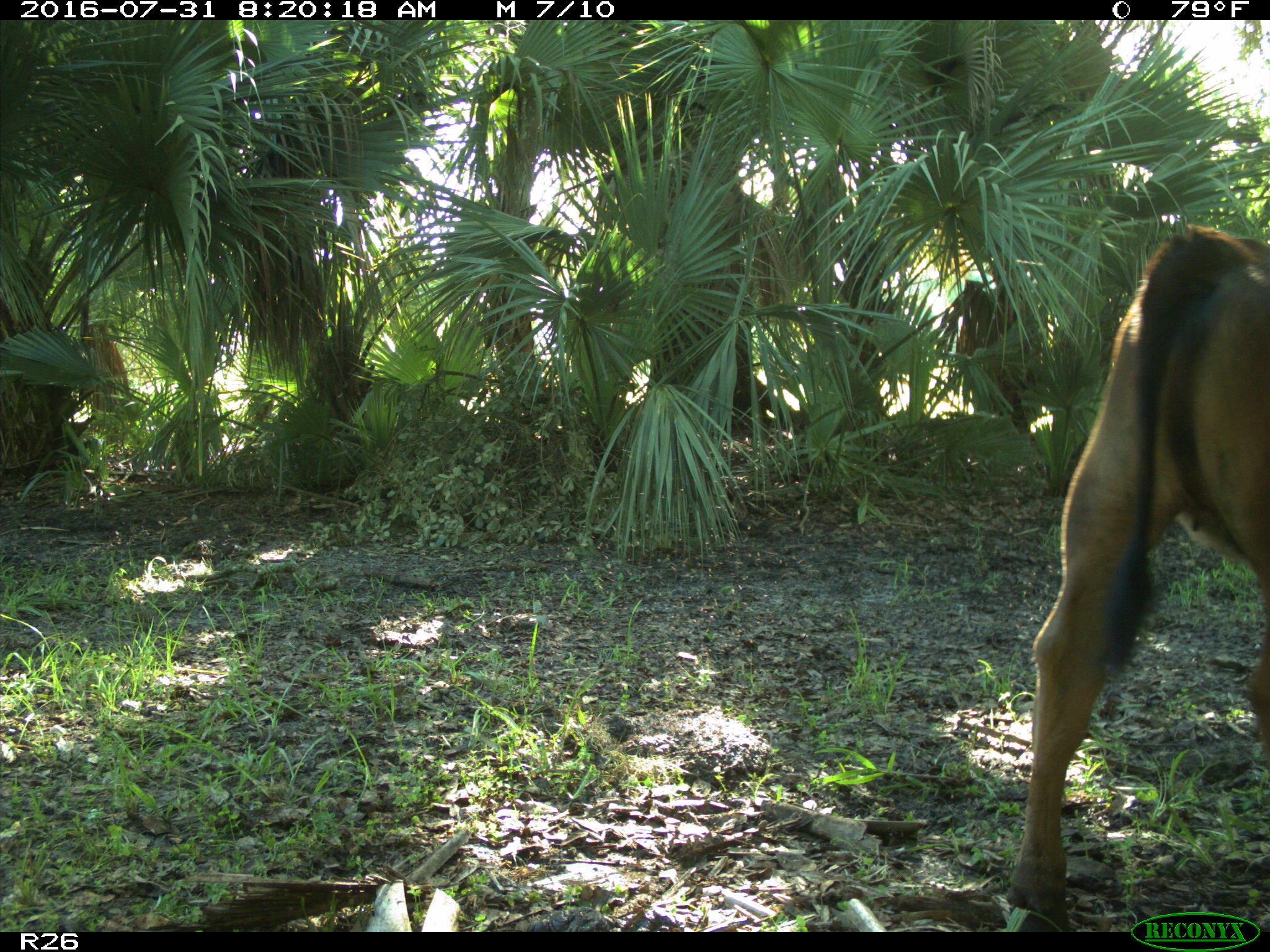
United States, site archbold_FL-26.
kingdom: Animalia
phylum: Chordata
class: Mammalia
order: Artiodactyla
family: Bovidae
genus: Bos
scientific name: Bos taurus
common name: domestic cow